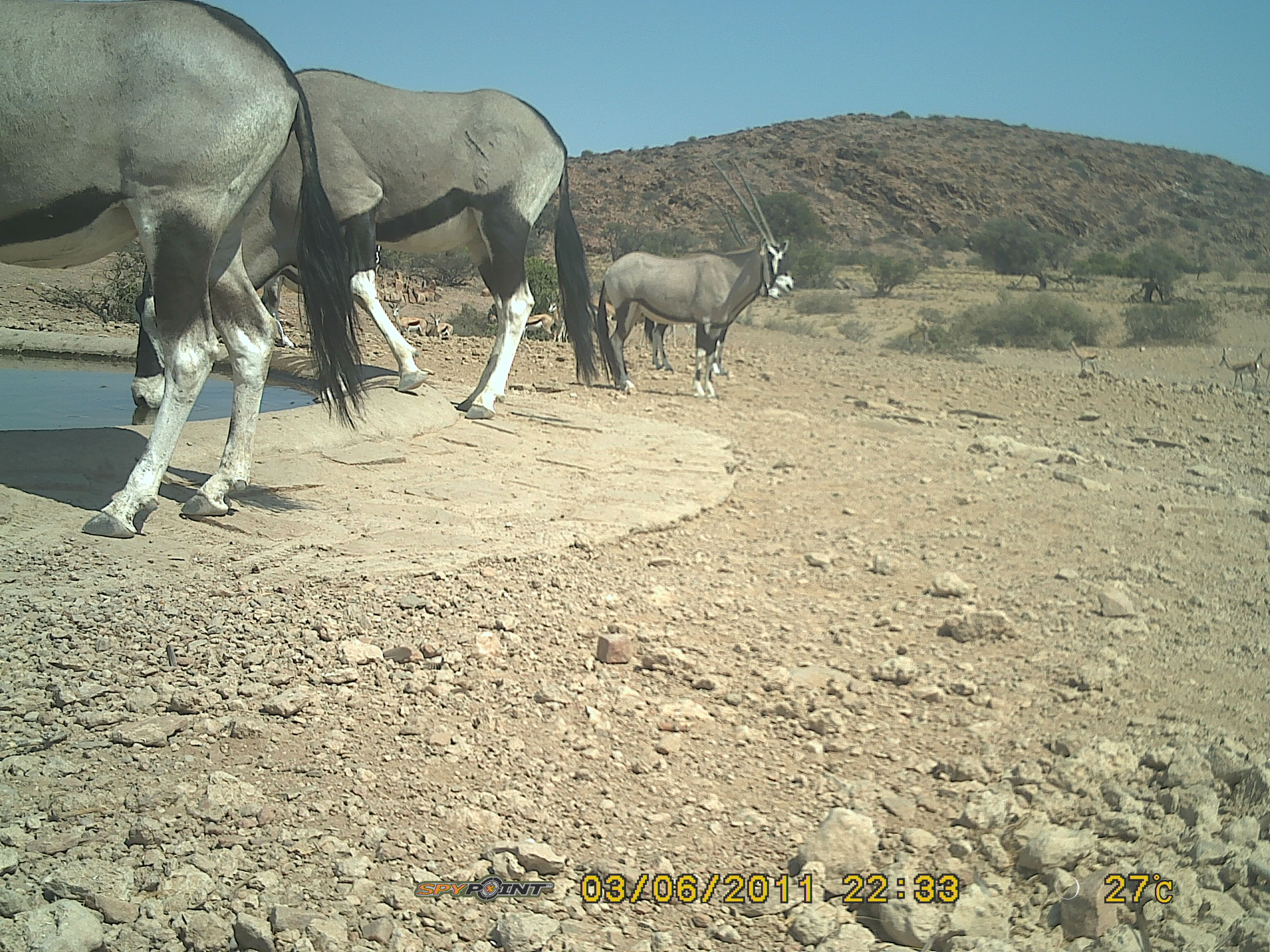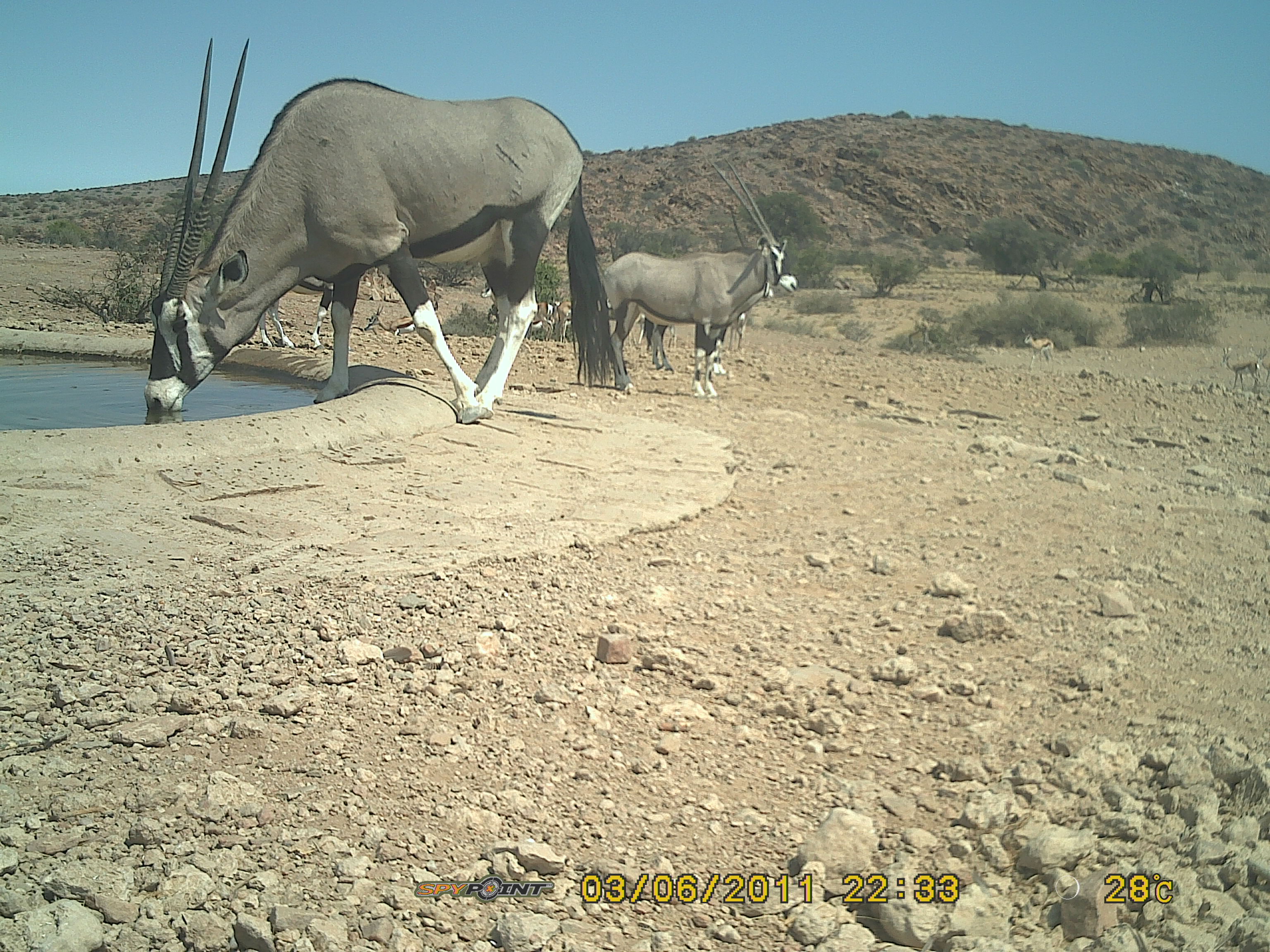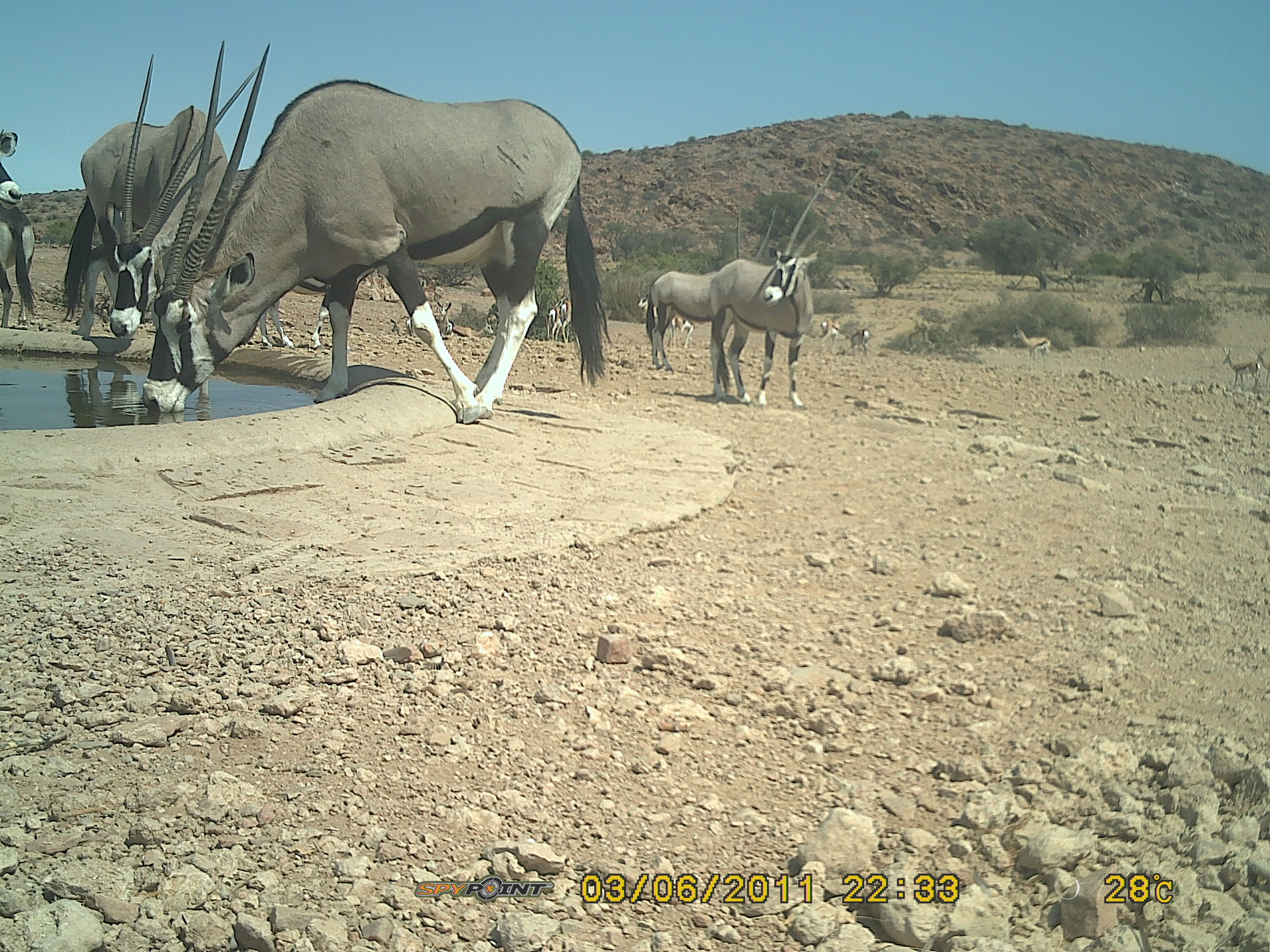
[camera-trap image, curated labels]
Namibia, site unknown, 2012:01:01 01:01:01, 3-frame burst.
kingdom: Animalia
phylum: Chordata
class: Mammalia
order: Artiodactyla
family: Bovidae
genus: Oryx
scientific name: Oryx gazella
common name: gemsbok